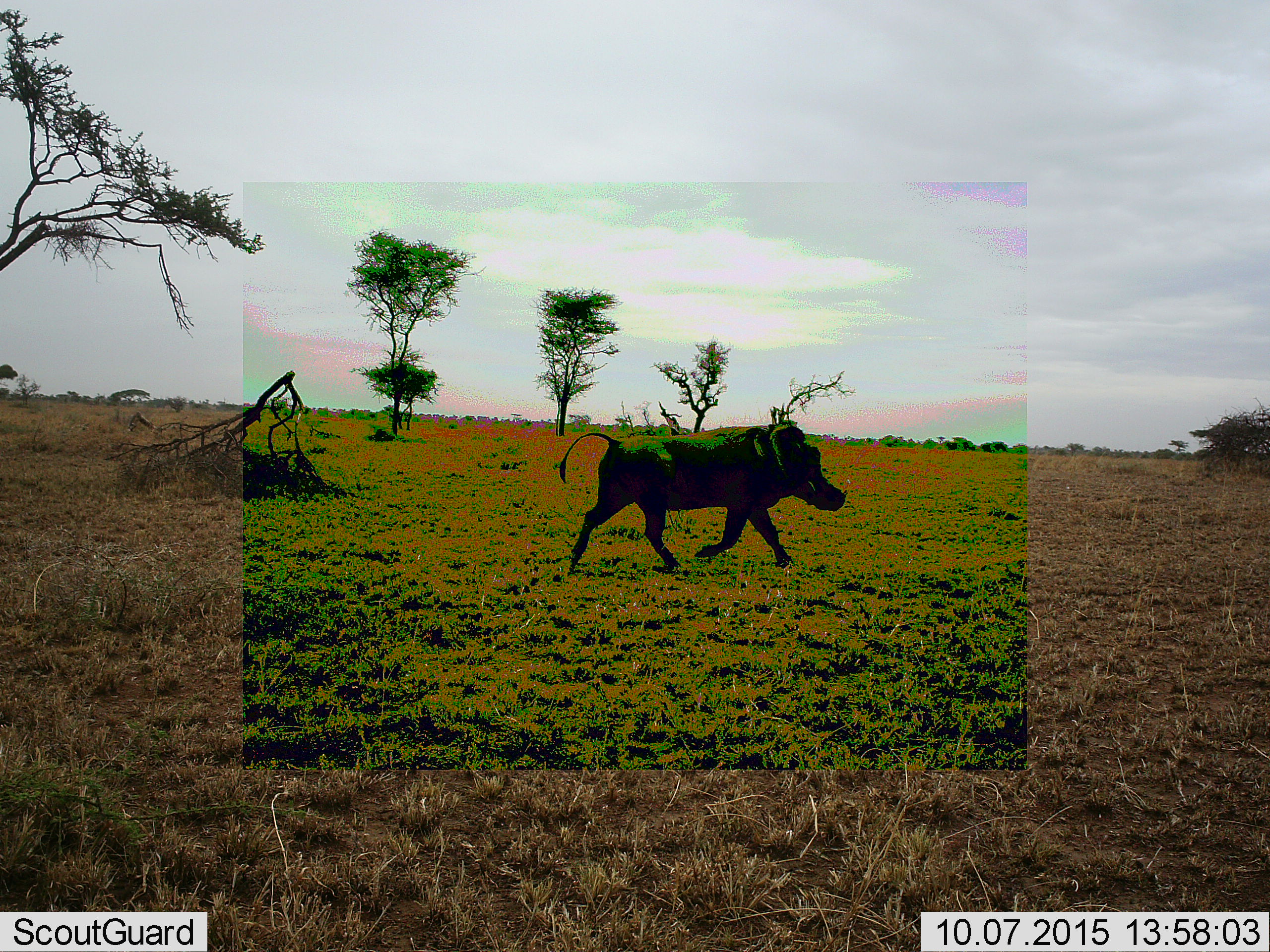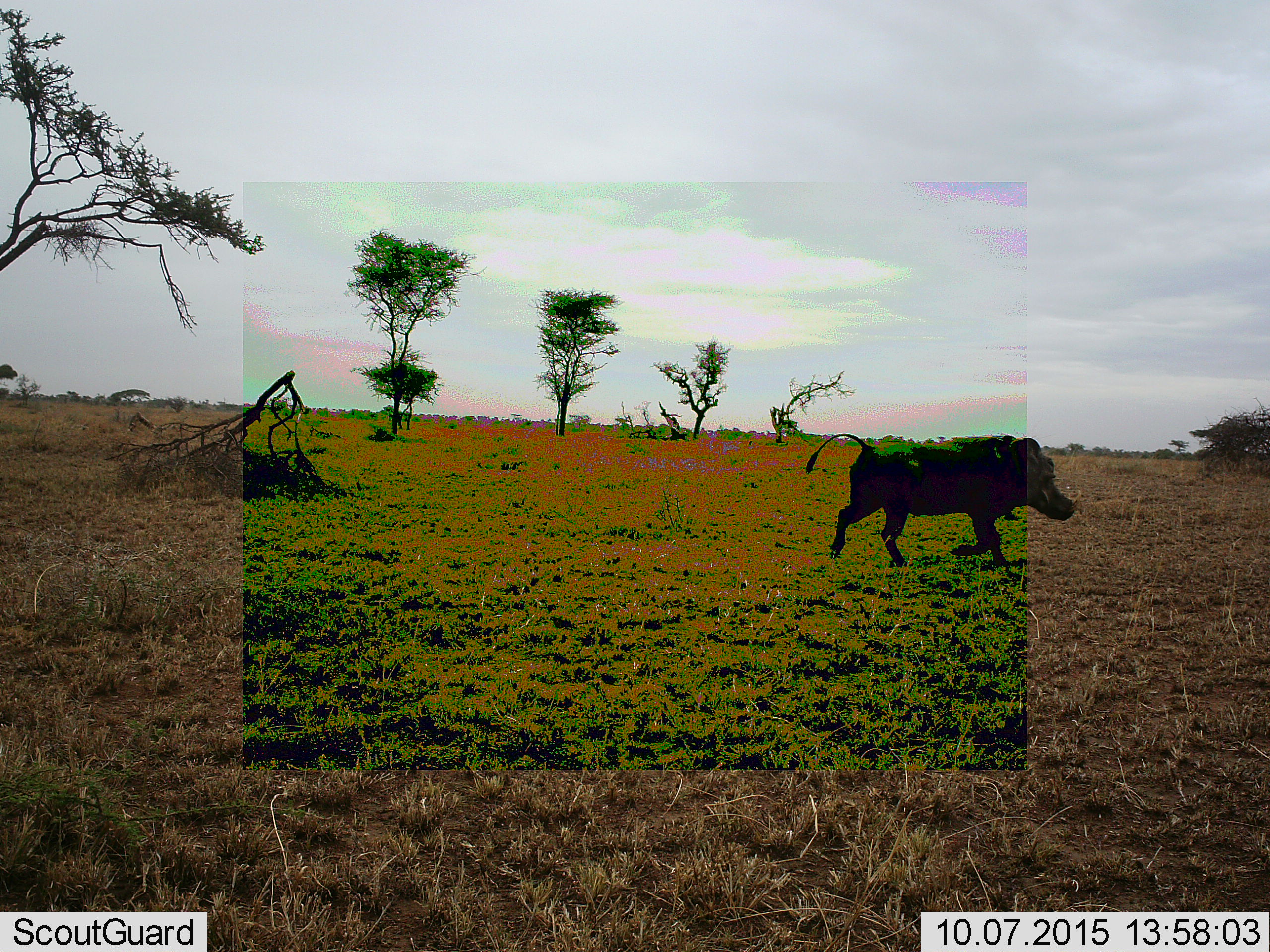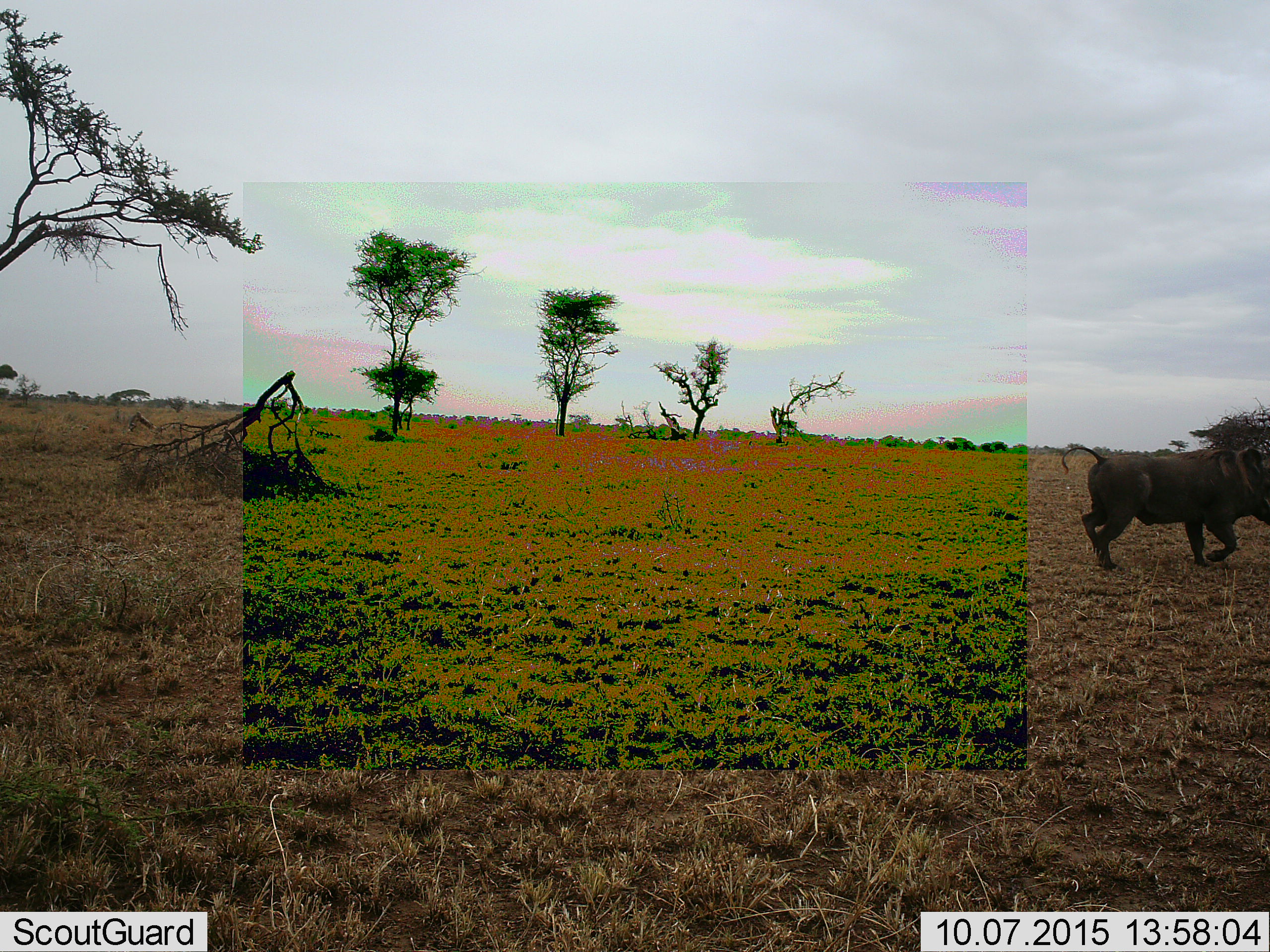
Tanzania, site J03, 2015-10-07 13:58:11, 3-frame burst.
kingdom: Animalia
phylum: Chordata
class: Mammalia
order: Artiodactyla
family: Suidae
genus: Phacochoerus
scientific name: Phacochoerus africanus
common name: warthog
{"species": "warthog (Phacochoerus africanus)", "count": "1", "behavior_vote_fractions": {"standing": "0%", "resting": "0%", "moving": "100%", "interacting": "0%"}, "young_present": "0%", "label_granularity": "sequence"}